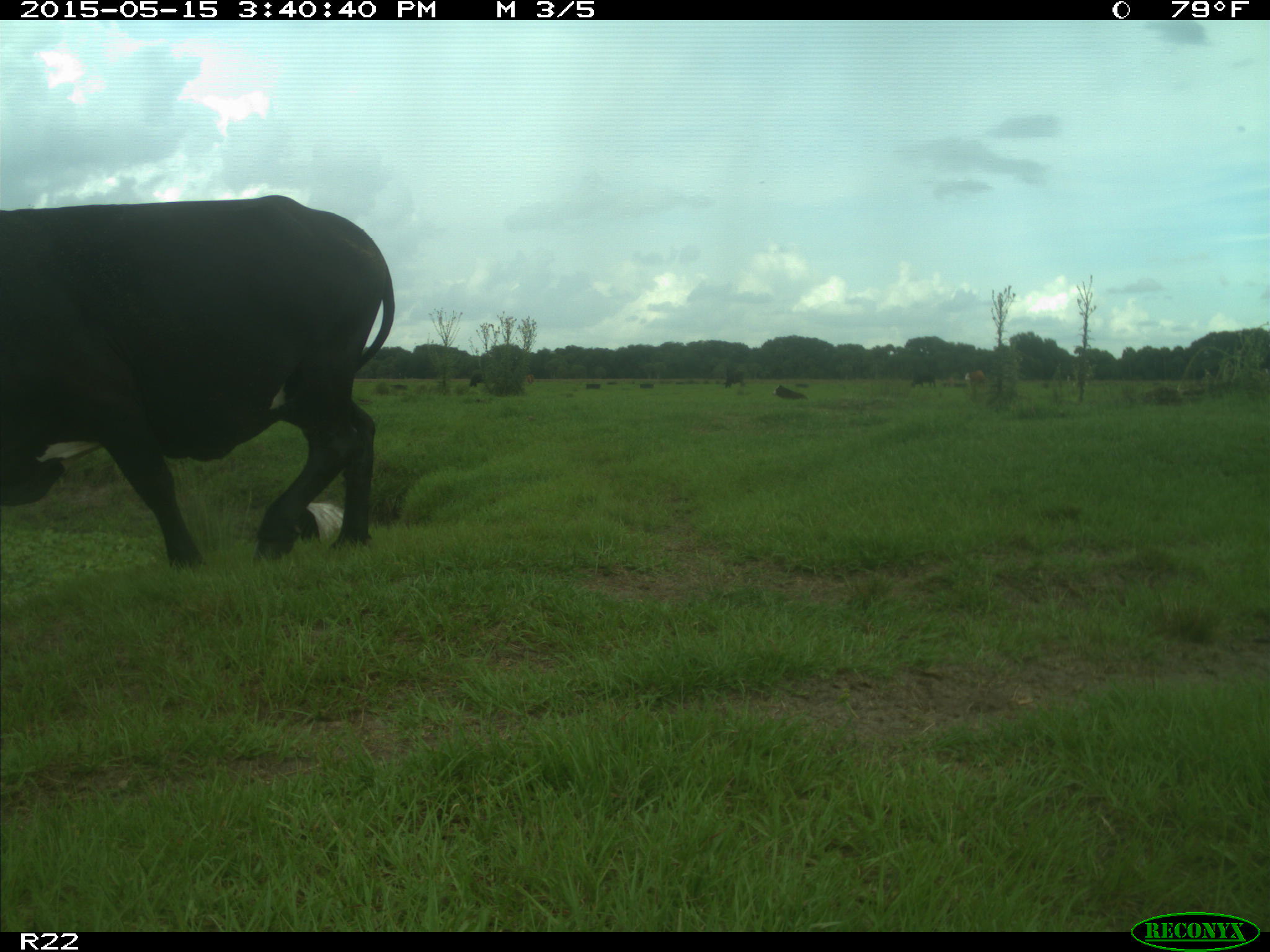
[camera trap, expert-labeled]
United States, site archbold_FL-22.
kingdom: Animalia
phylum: Chordata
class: Mammalia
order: Artiodactyla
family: Bovidae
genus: Bos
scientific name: Bos taurus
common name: domestic cow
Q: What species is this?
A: Bos taurus (domestic cow).